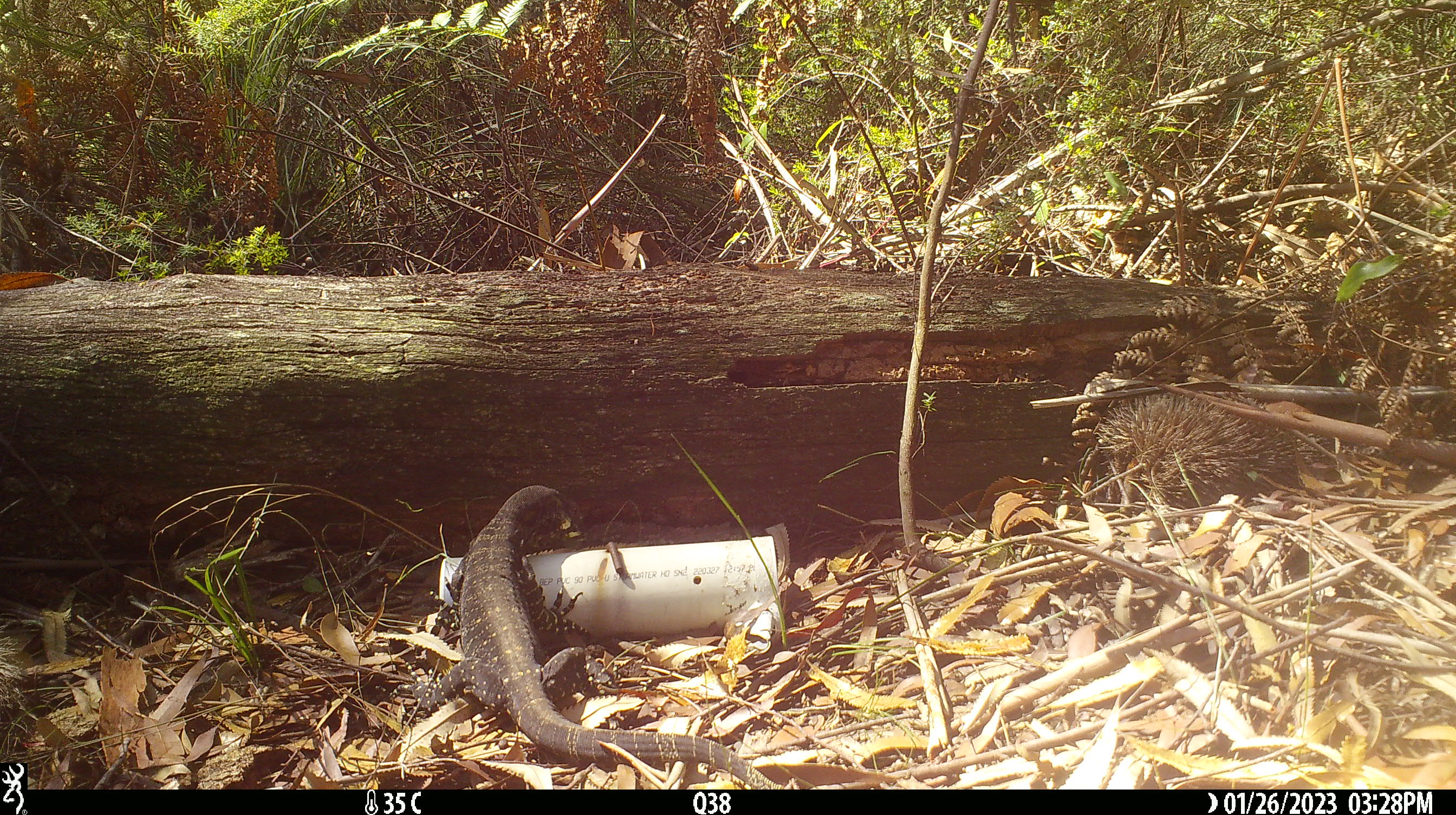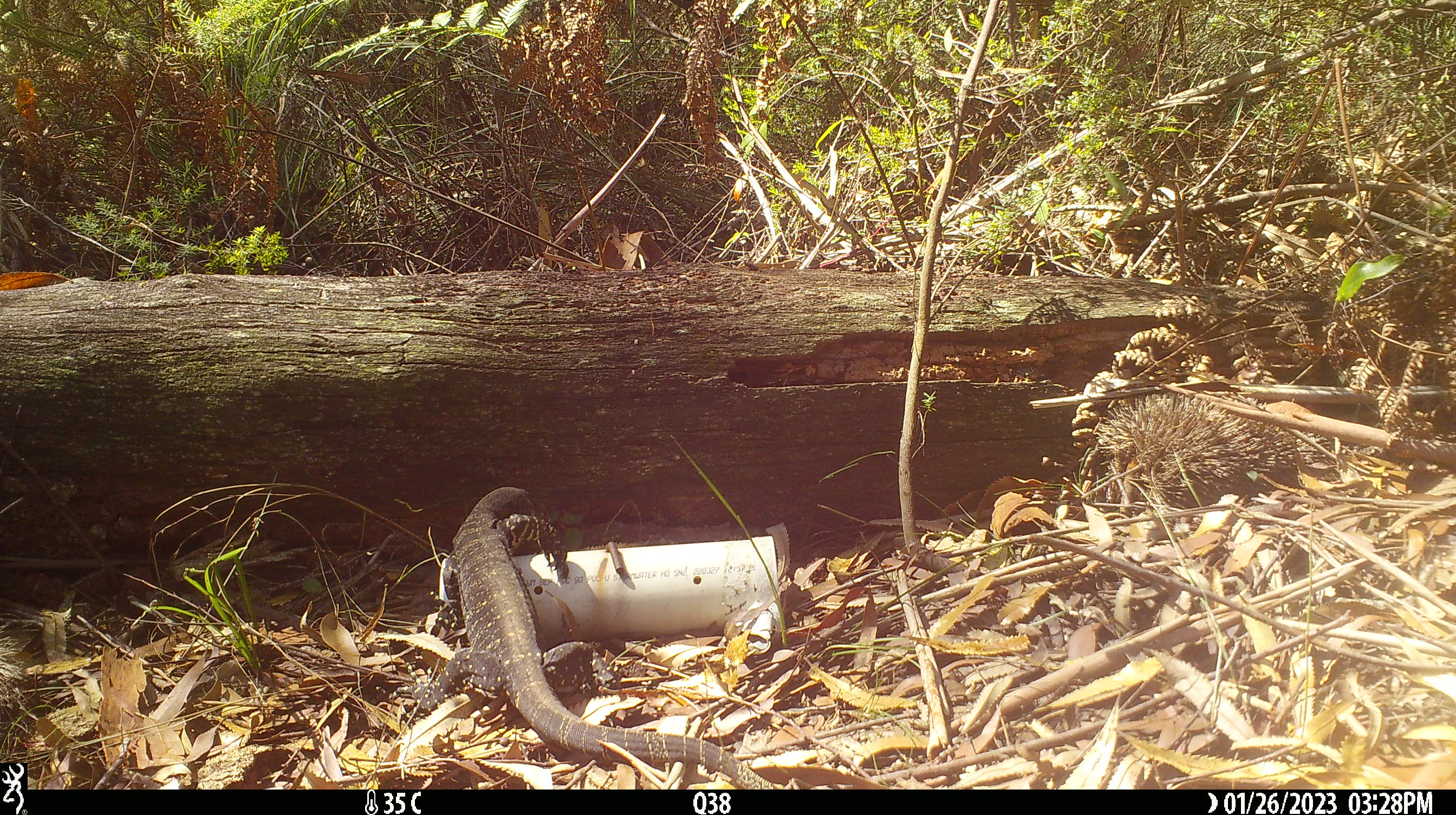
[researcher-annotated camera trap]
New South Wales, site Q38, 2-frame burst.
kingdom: Animalia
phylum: Chordata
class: Reptilia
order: Squamata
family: Varanidae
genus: Varanus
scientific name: Varanus varius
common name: lace monitor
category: goanna